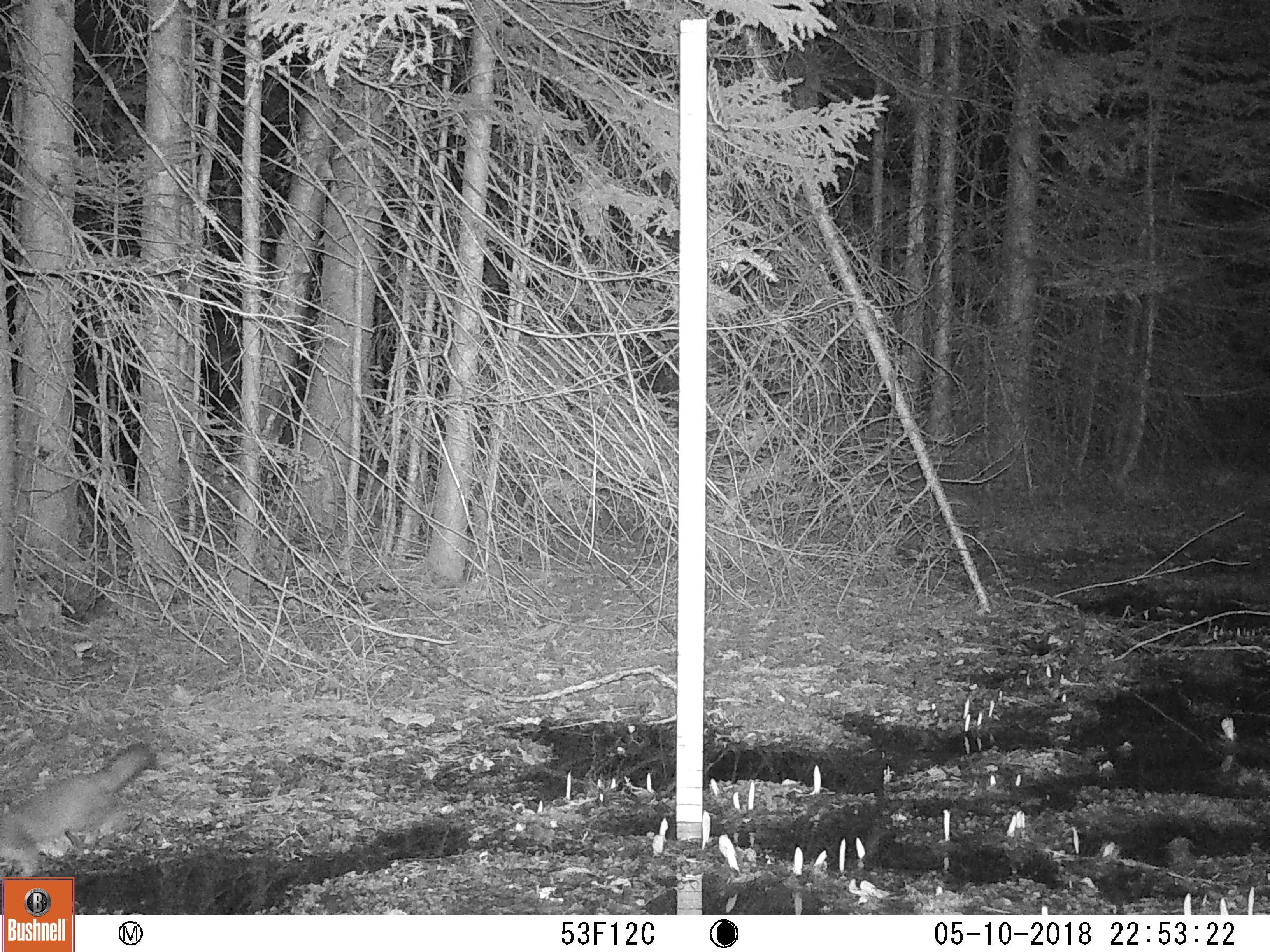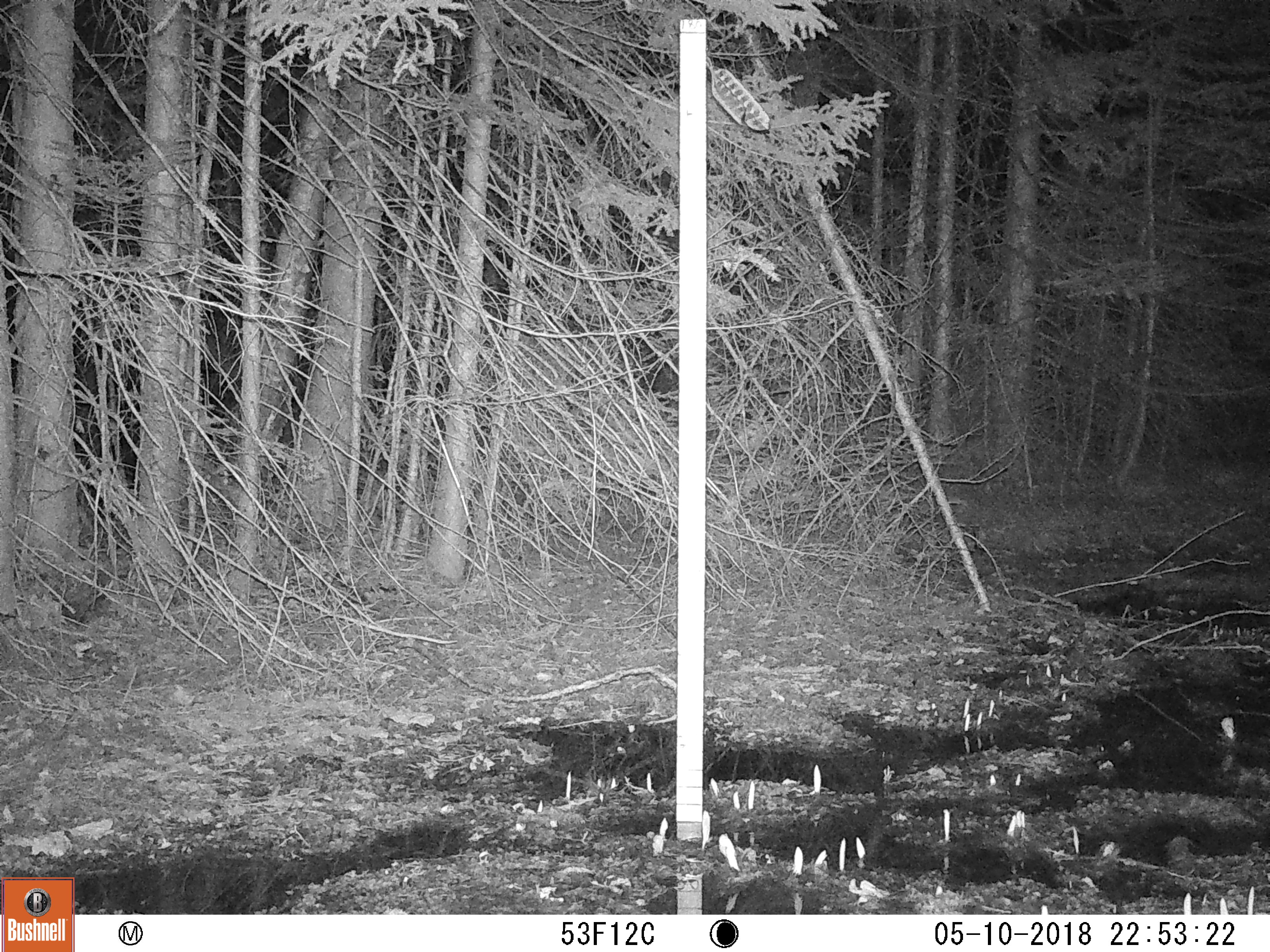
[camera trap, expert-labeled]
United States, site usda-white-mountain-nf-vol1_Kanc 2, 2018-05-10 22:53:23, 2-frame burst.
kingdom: Animalia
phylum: Chordata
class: Mammalia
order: Carnivora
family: Mustelidae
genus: Martes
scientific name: Martes americana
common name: american marten